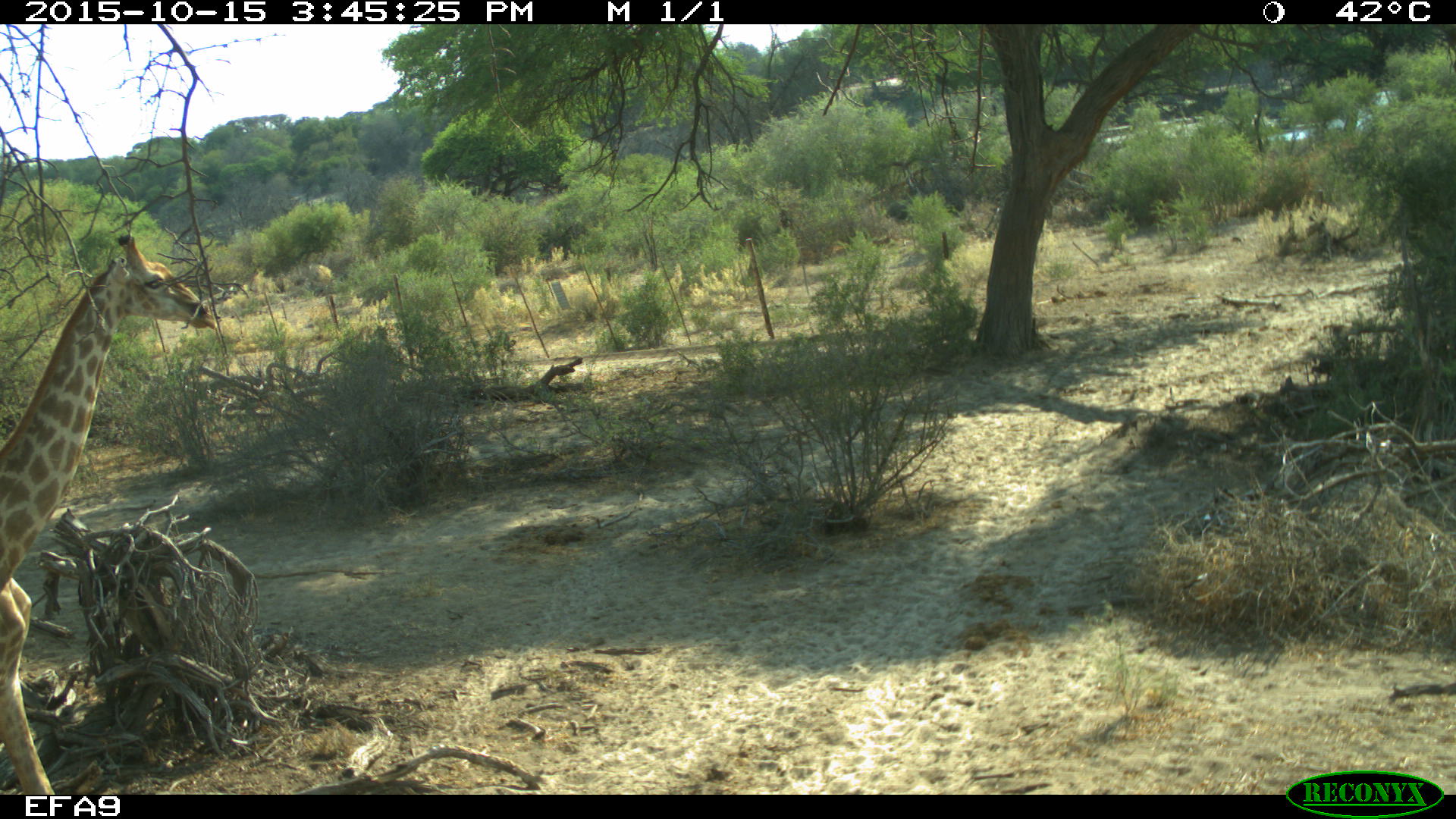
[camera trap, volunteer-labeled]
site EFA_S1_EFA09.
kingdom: Animalia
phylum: Chordata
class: Mammalia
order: Artiodactyla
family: Giraffidae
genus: Giraffa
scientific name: Giraffa camelopardalis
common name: giraffe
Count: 1.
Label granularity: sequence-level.